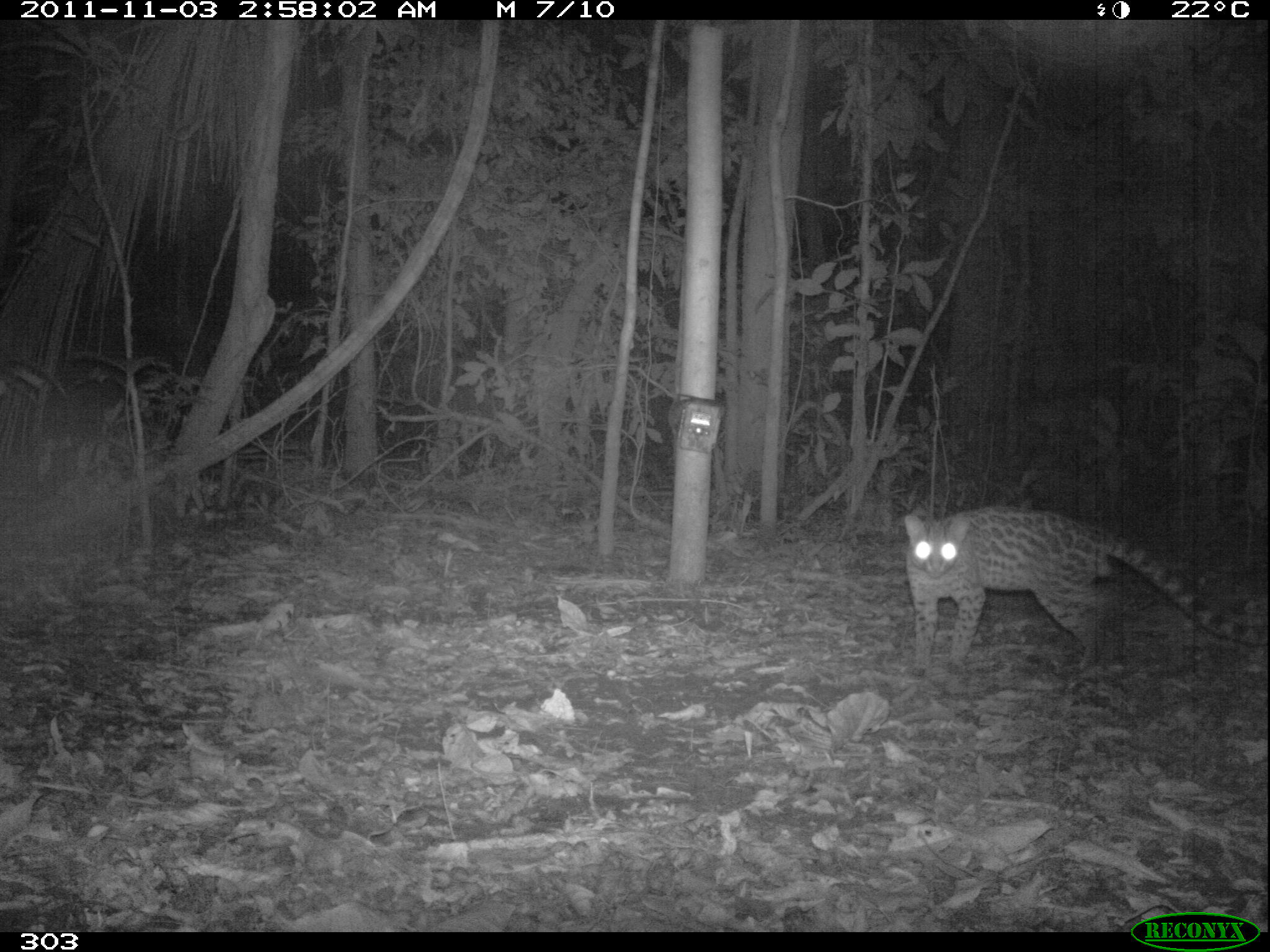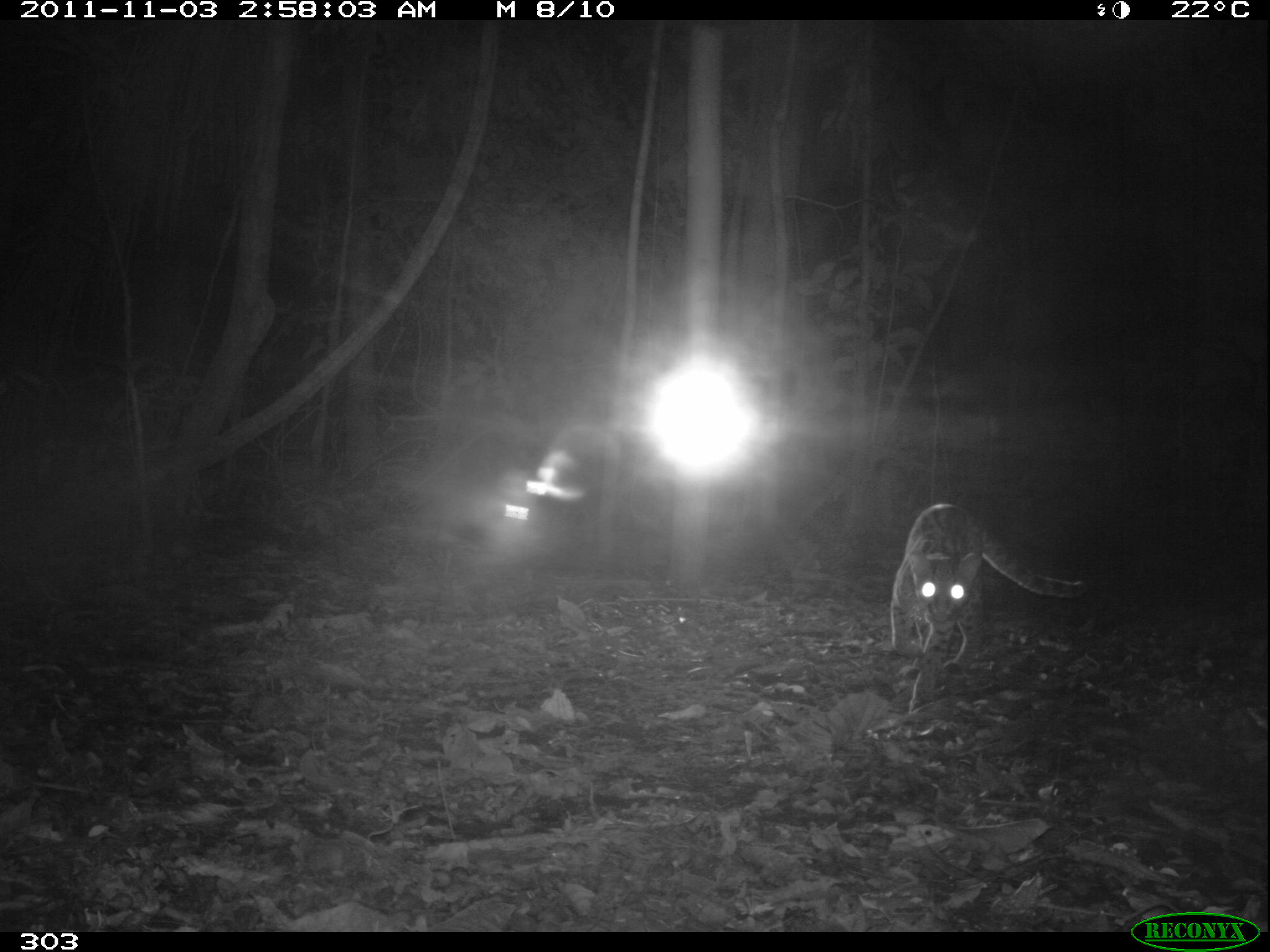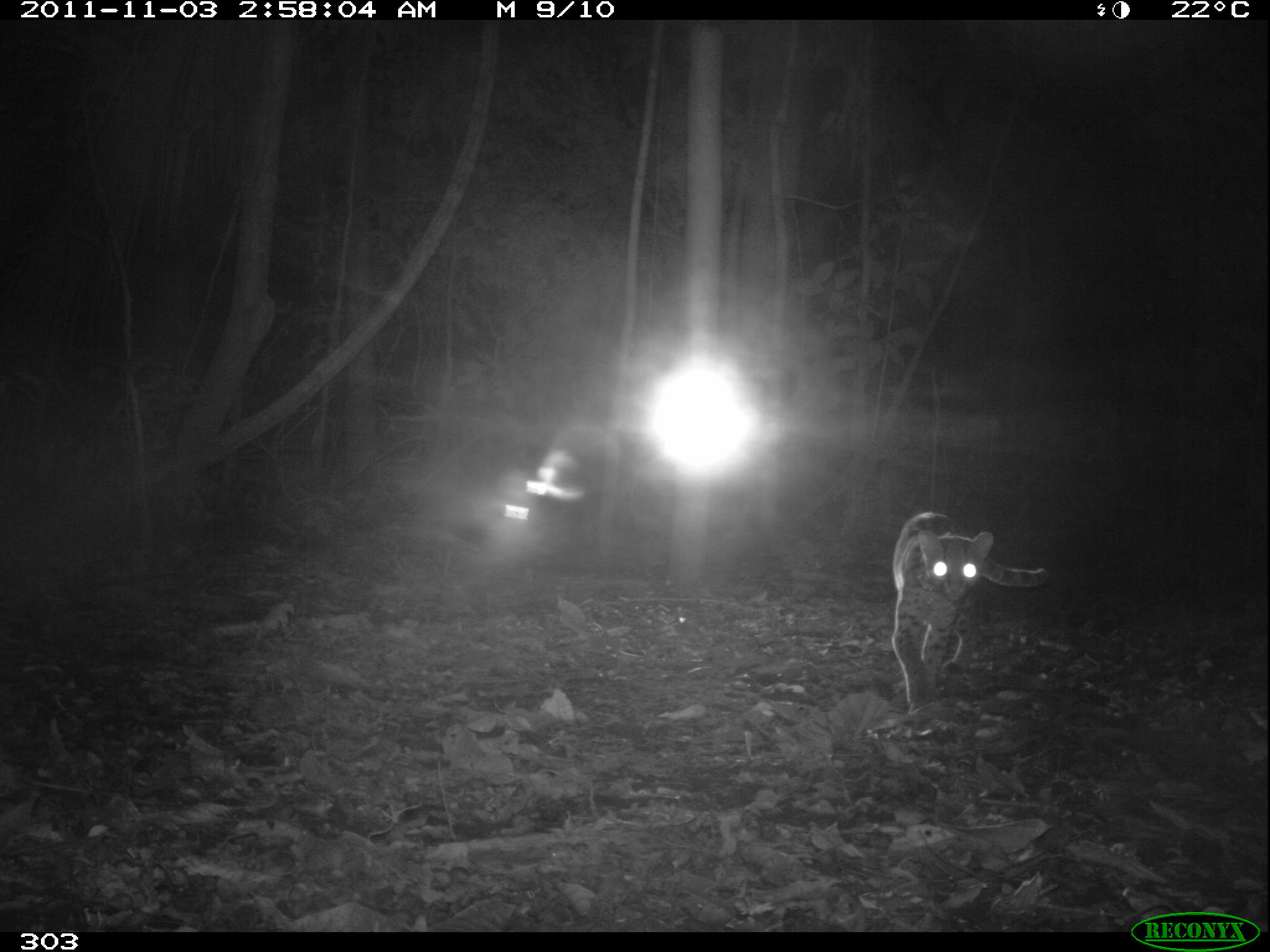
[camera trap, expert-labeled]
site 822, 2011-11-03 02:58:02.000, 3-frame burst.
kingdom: Animalia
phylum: Chordata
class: Mammalia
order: Carnivora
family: Felidae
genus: Leopardus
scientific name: Leopardus pardalis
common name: ocelot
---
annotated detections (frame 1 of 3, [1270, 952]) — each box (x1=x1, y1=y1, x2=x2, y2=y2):
leopardus pardalis: (x1=902, y1=504, x2=1267, y2=677)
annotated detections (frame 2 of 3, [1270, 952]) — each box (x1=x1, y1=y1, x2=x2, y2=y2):
leopardus pardalis: (x1=887, y1=501, x2=1087, y2=716)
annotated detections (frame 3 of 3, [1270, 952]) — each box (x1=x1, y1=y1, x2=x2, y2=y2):
leopardus pardalis: (x1=889, y1=510, x2=1049, y2=710)